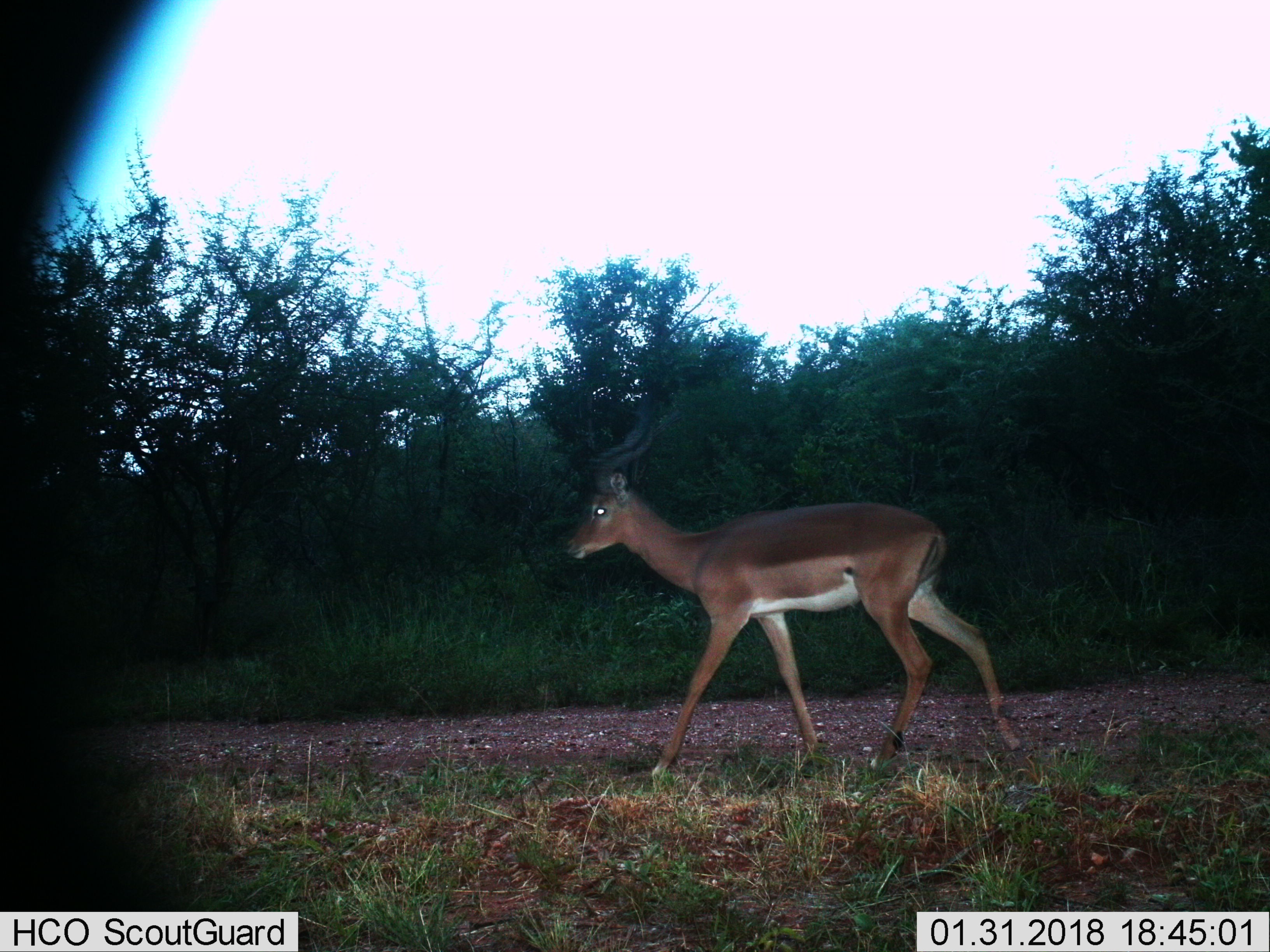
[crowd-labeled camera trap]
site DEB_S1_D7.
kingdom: Animalia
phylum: Chordata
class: Mammalia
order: Artiodactyla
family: Bovidae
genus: Aepyceros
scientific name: Aepyceros melampus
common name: impala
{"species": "impala (Aepyceros melampus)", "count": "1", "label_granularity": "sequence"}